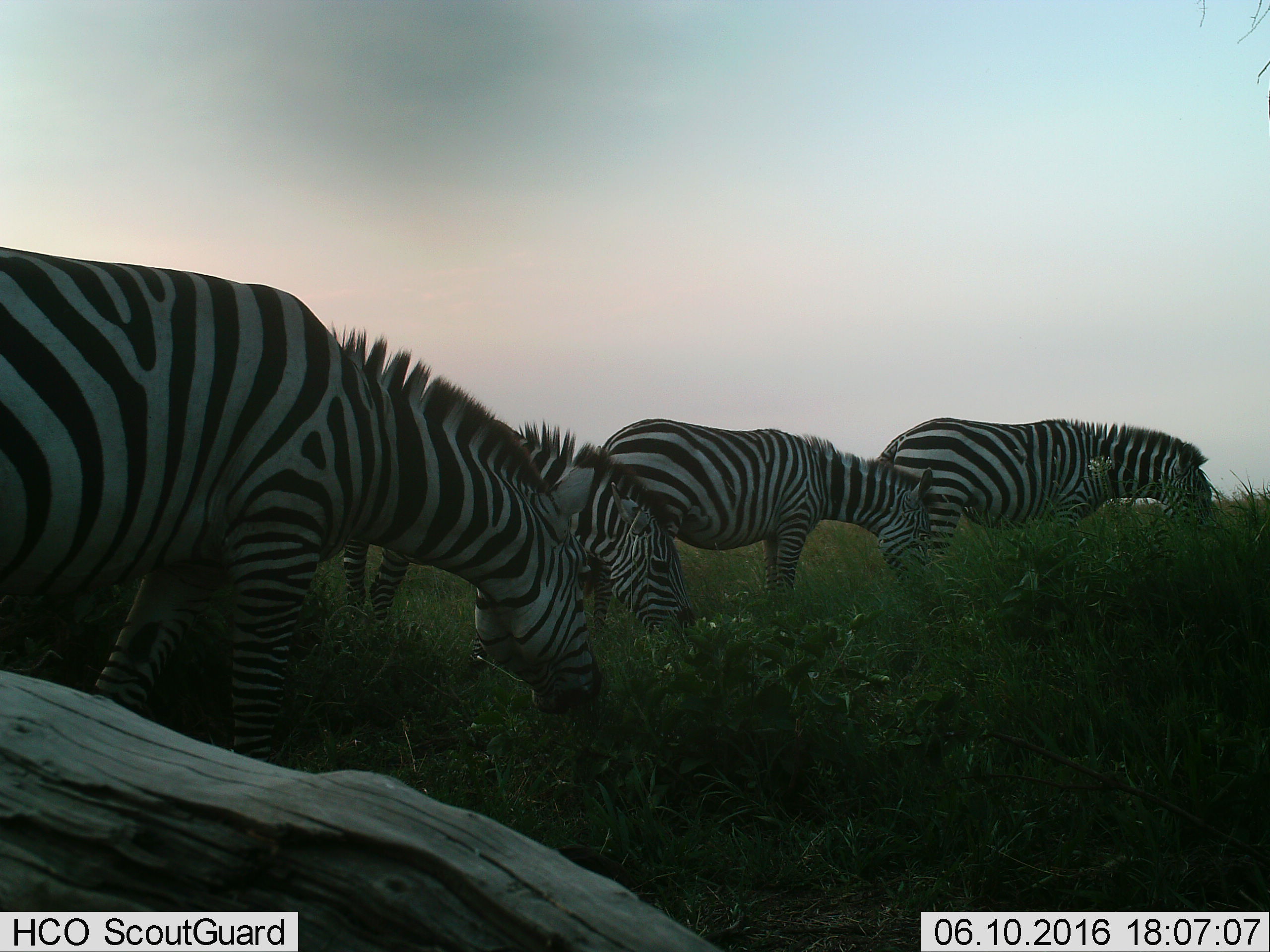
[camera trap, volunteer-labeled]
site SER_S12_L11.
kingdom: Animalia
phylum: Chordata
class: Mammalia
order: Perissodactyla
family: Equidae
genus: Equus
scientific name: Equus quagga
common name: plains zebra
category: zebraplains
Zebraplains (plains zebra) (Equus quagga), count 4. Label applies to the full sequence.